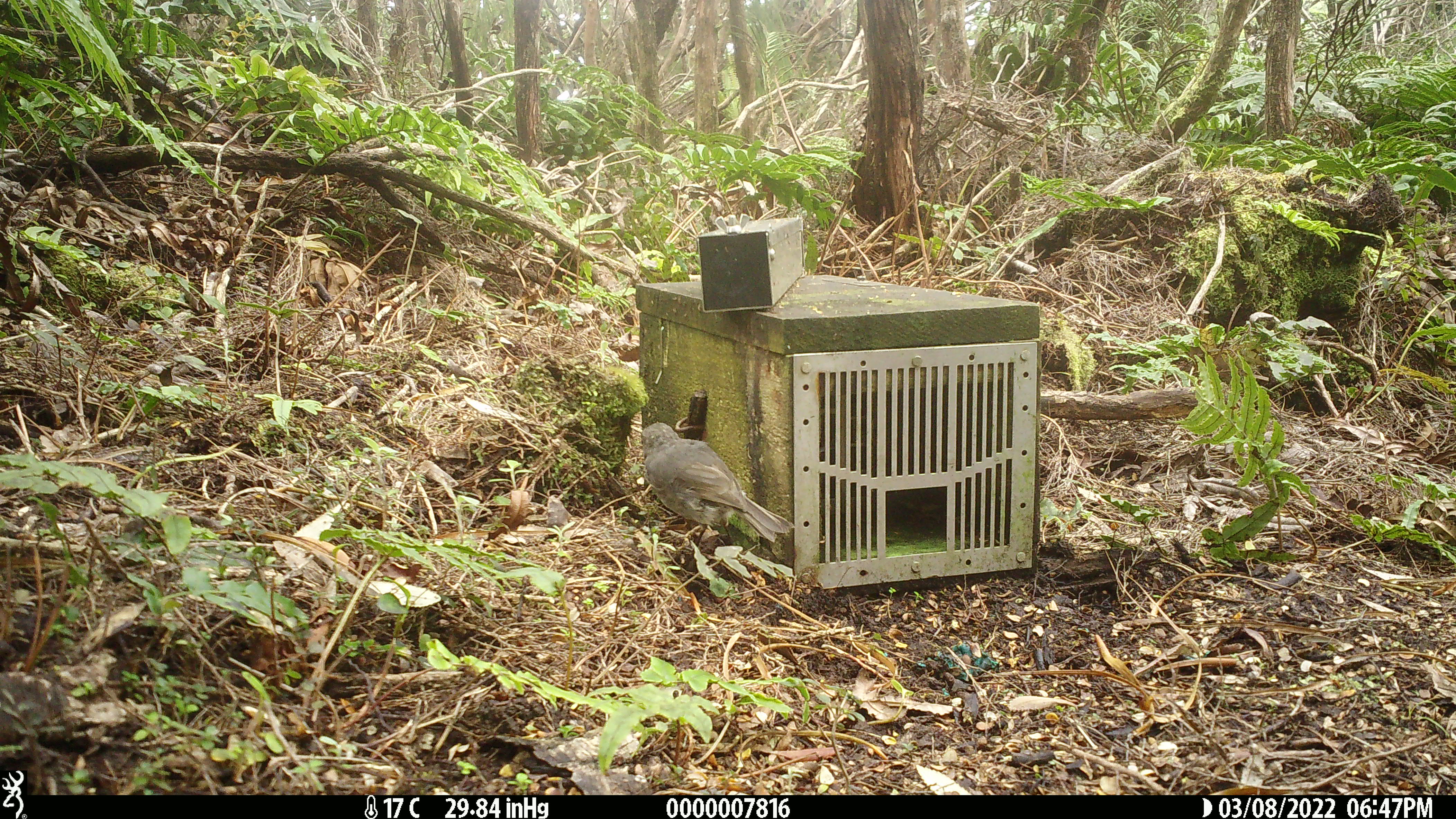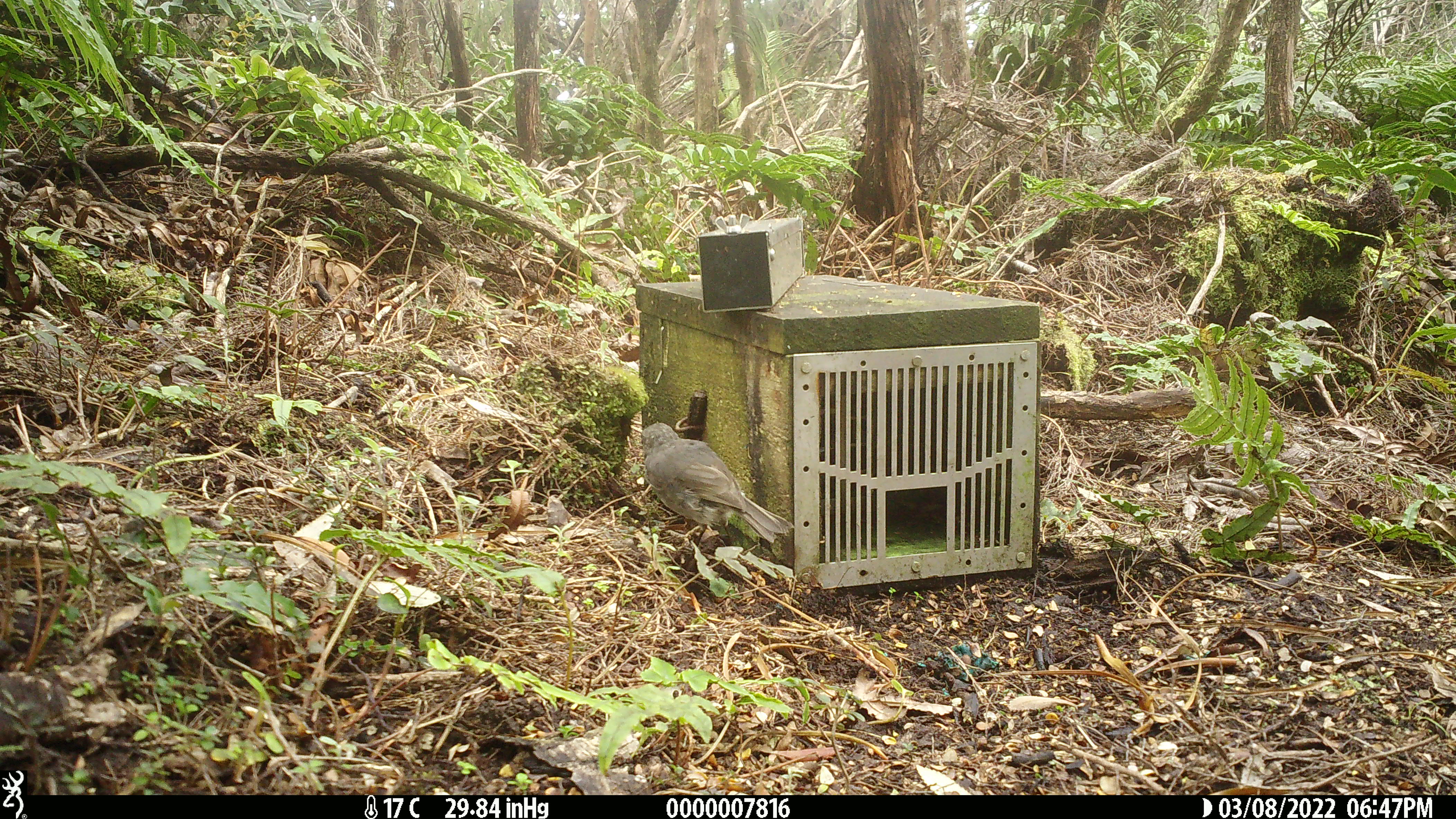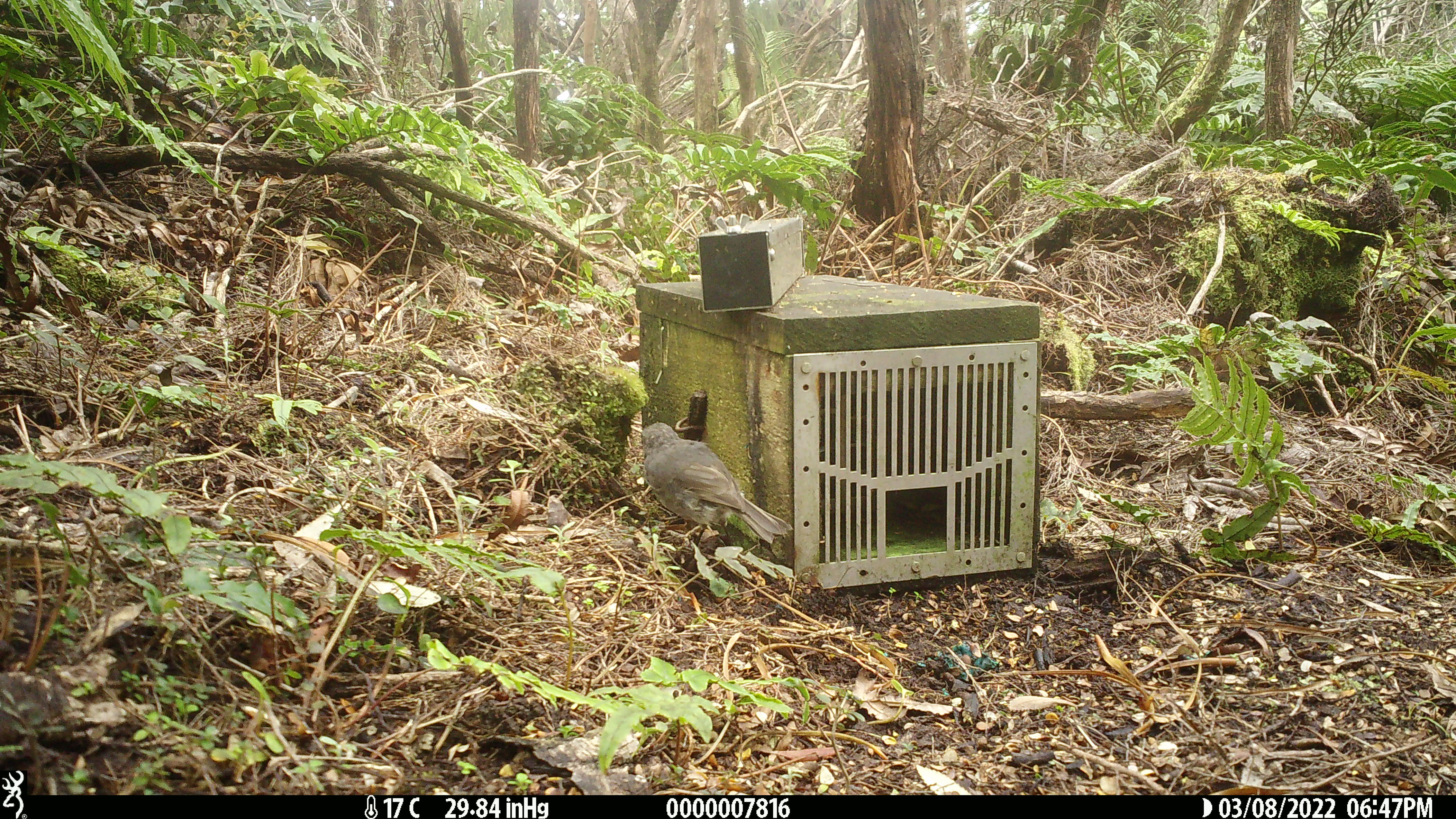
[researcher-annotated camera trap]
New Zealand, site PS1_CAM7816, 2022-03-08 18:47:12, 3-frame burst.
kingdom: Animalia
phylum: Chordata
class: Aves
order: Passeriformes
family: Petroicidae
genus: Petroica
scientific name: Petroica australis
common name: new zealand robin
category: robin